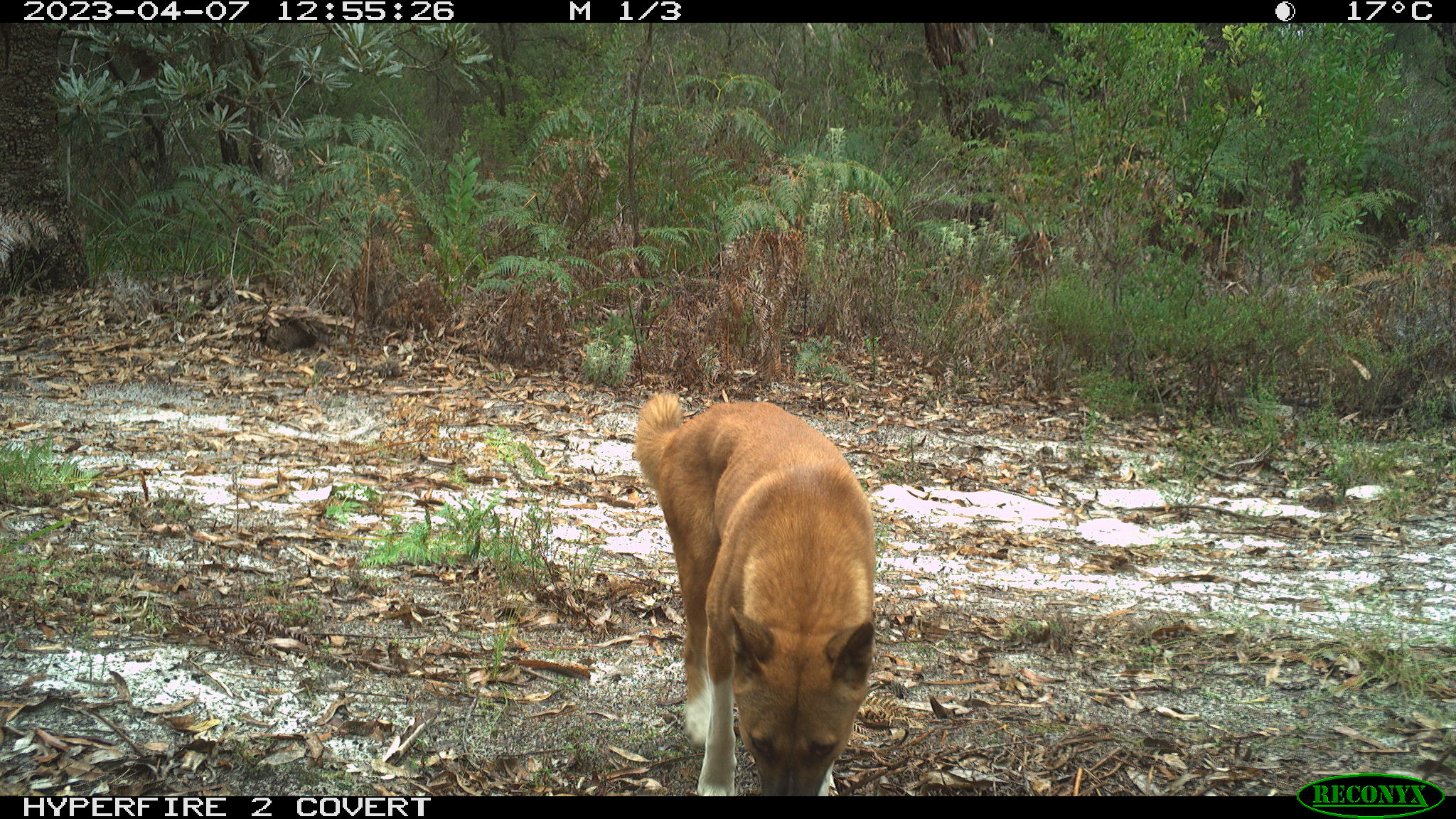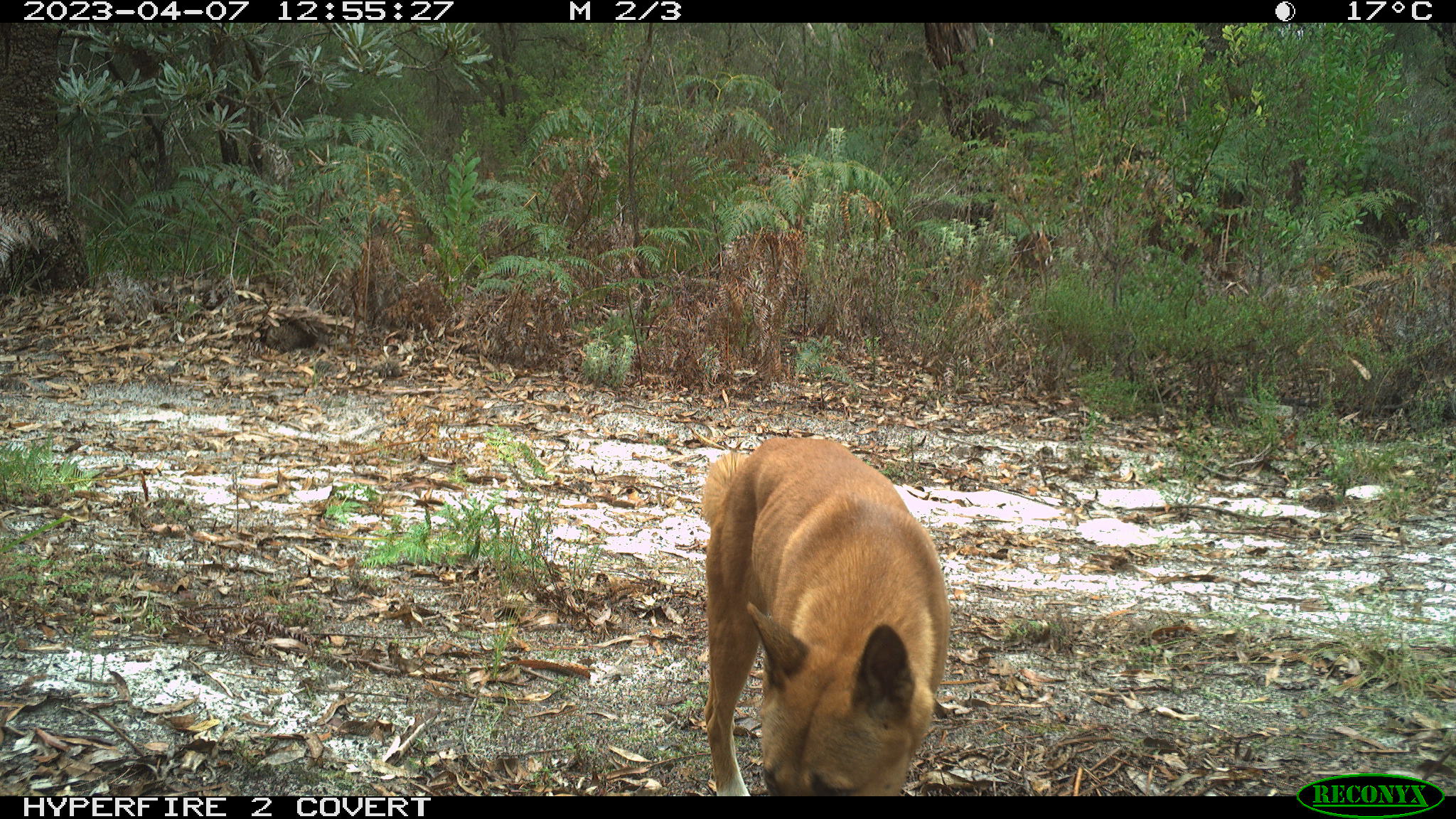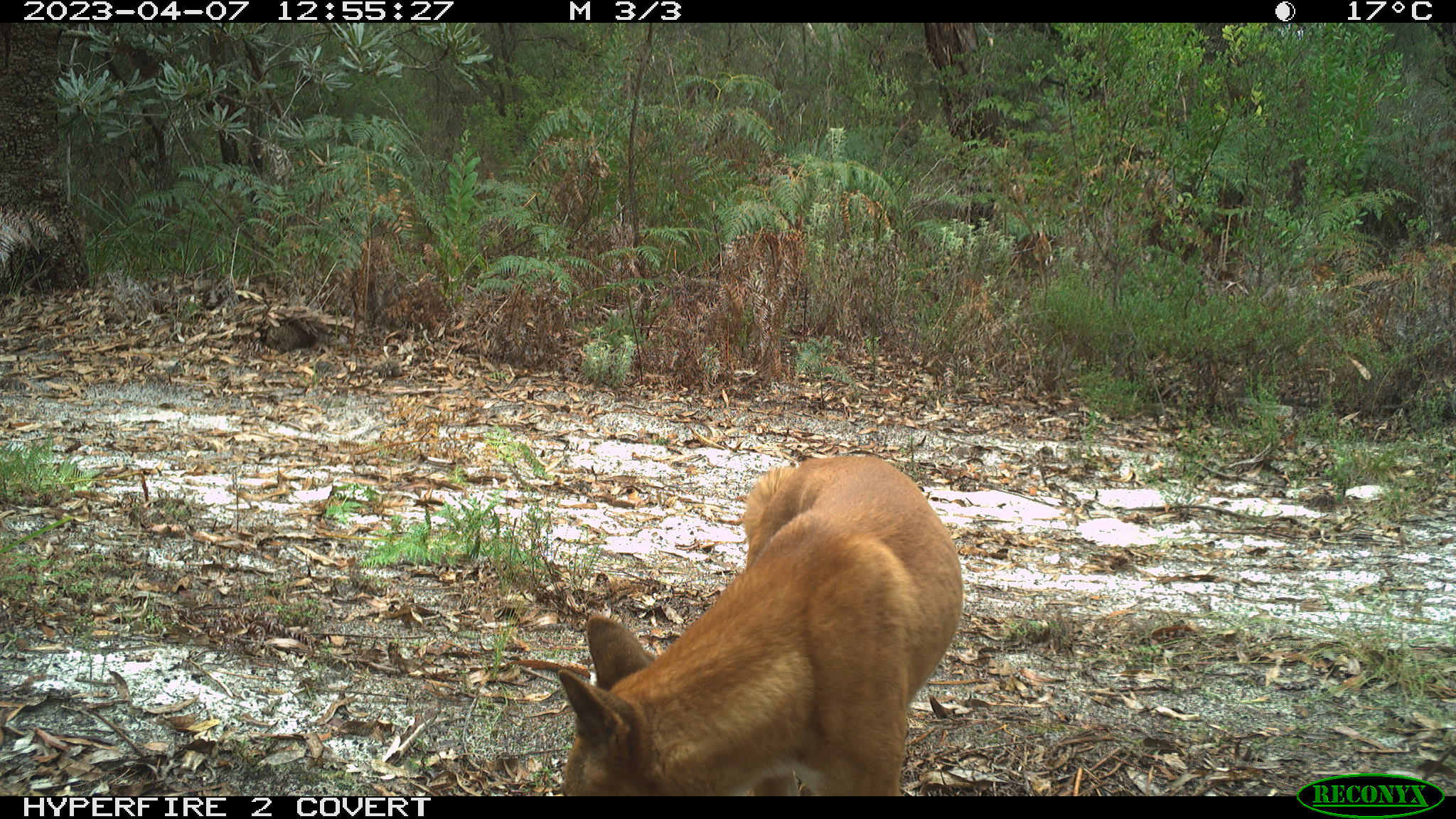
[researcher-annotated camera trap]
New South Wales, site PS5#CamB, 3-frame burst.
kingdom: Animalia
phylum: Chordata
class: Mammalia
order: Carnivora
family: Canidae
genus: Canis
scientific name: Canis familiaris dingo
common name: dingo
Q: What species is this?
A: Dingo (Canis familiaris dingo).